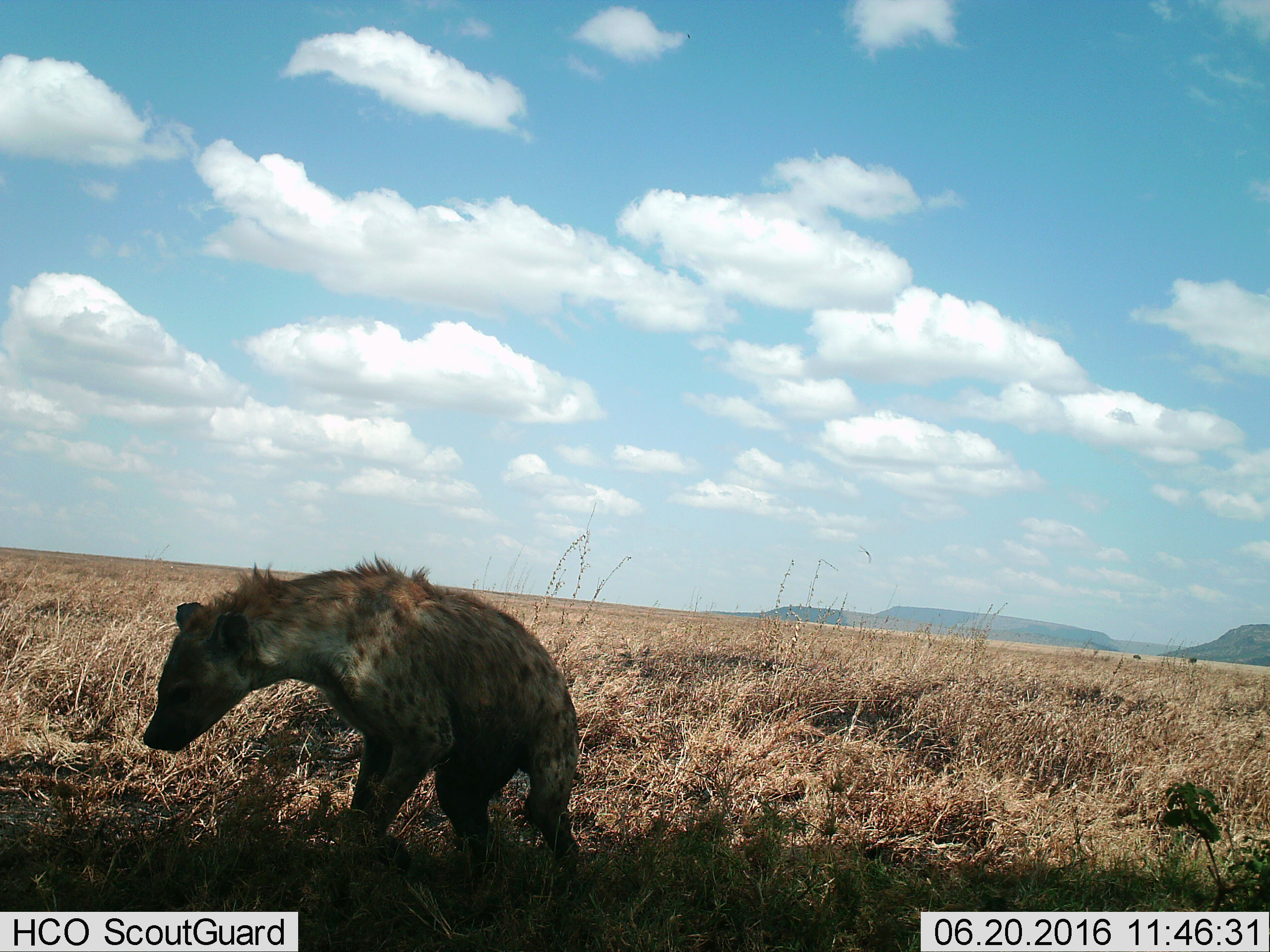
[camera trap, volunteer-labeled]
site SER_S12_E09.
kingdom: Animalia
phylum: Chordata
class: Mammalia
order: Carnivora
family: Hyaenidae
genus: Crocuta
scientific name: Crocuta crocuta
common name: spotted hyena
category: hyenaspotted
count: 1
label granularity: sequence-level